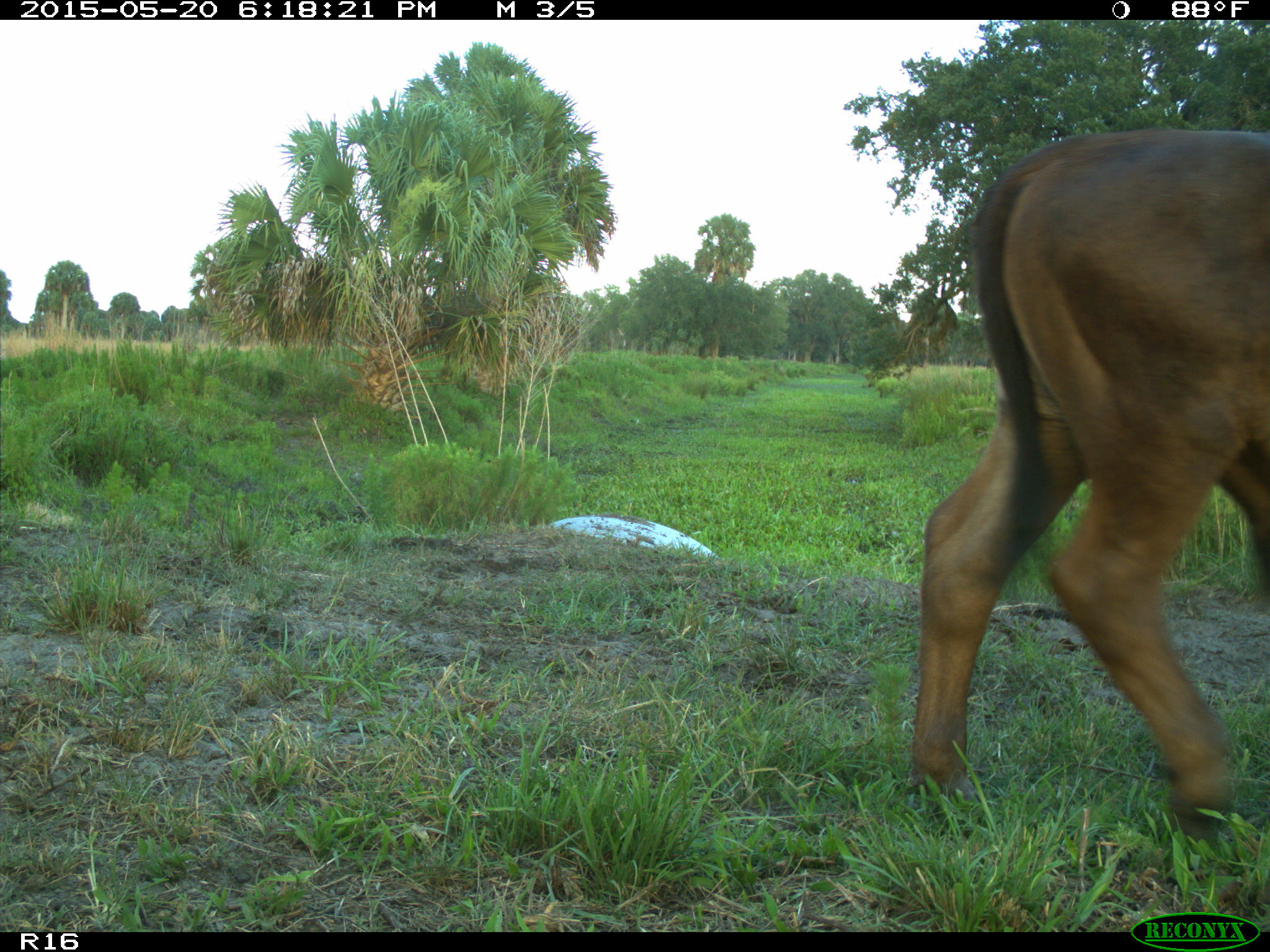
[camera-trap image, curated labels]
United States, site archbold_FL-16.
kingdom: Animalia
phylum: Chordata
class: Mammalia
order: Artiodactyla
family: Bovidae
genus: Bos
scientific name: Bos taurus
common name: domestic cow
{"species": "Bos taurus (domestic cow)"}